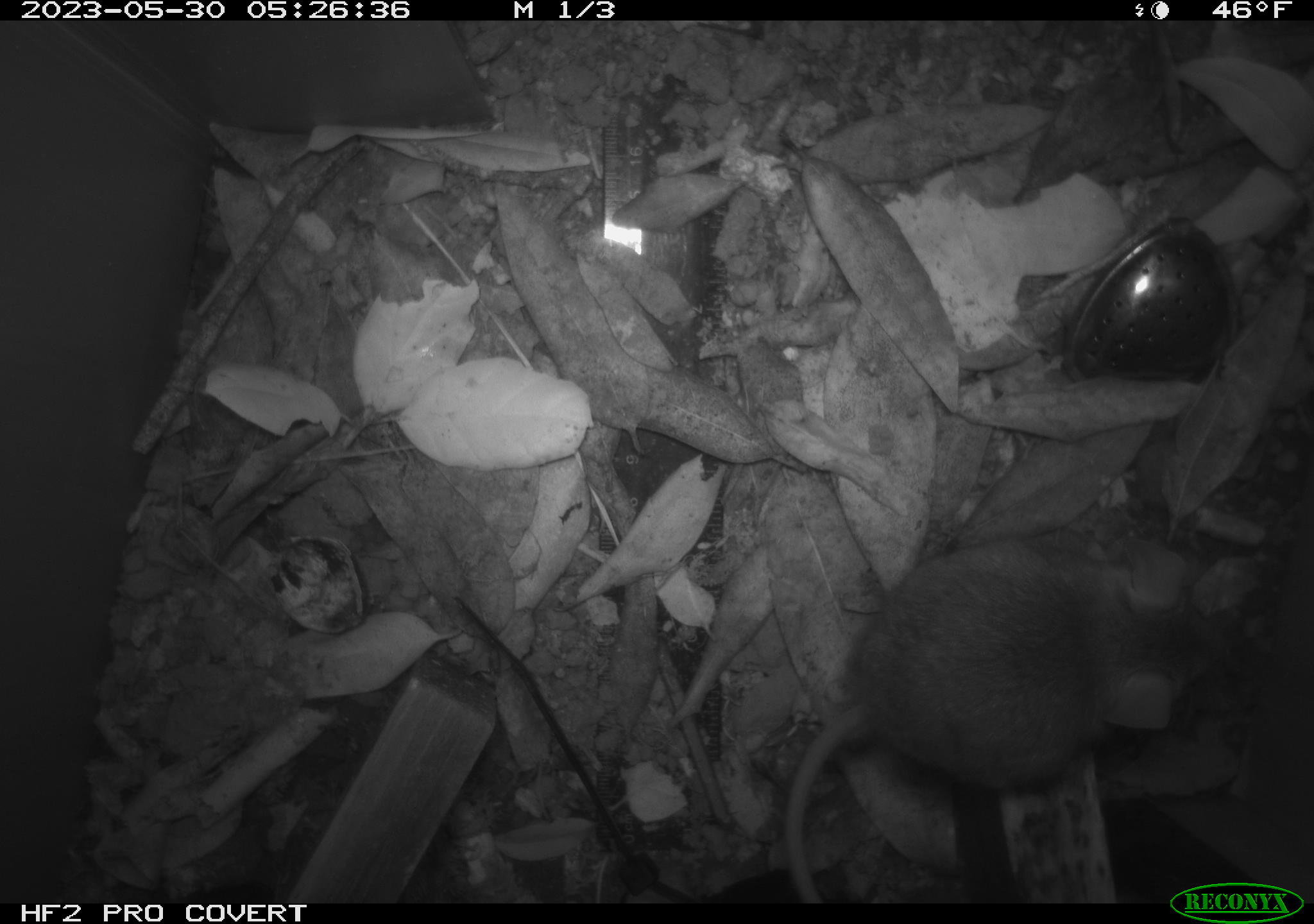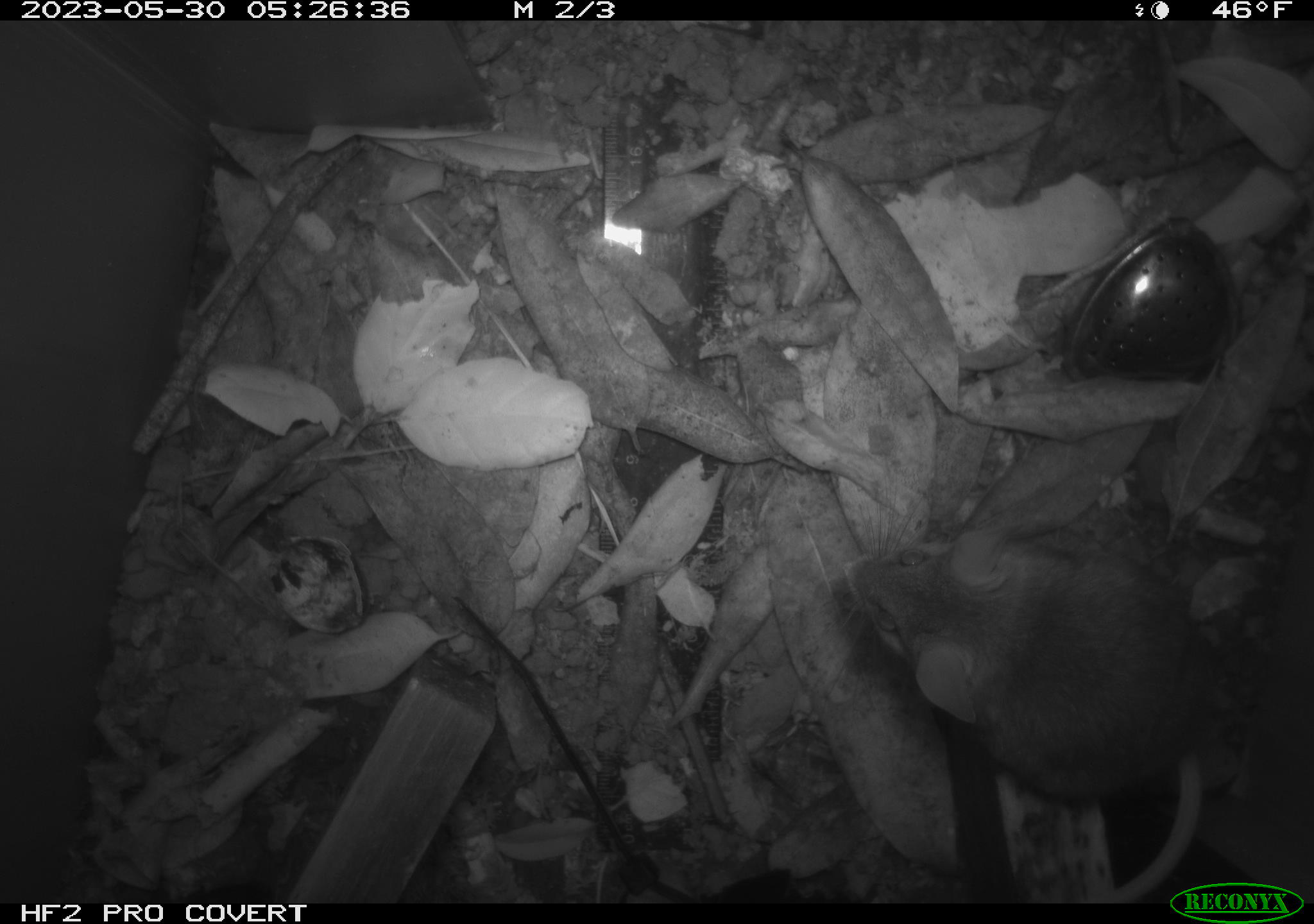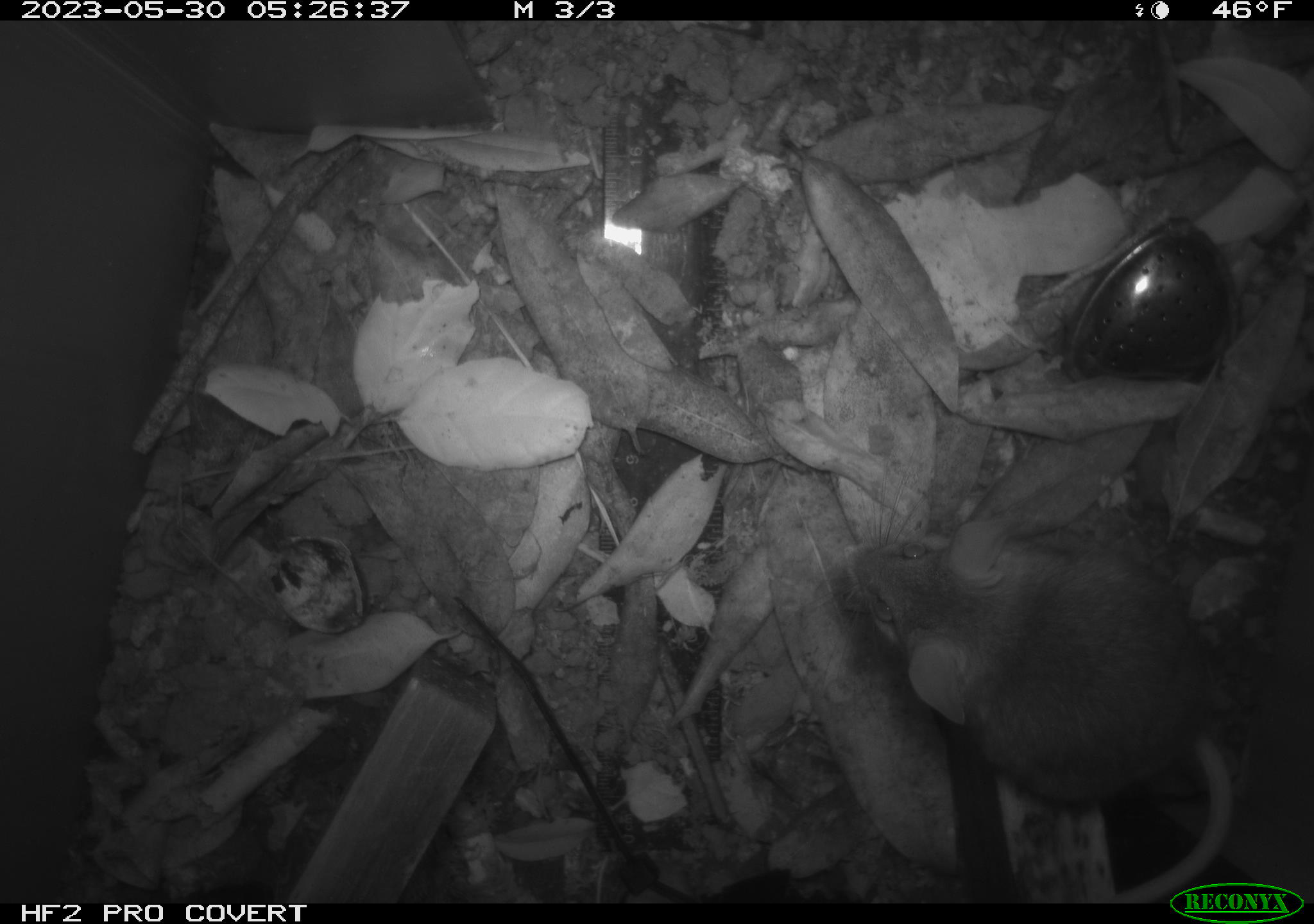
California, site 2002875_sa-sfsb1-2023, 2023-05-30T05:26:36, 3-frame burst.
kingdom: Animalia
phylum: Chordata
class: Mammalia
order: Rodentia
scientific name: Rodentia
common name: mouse species